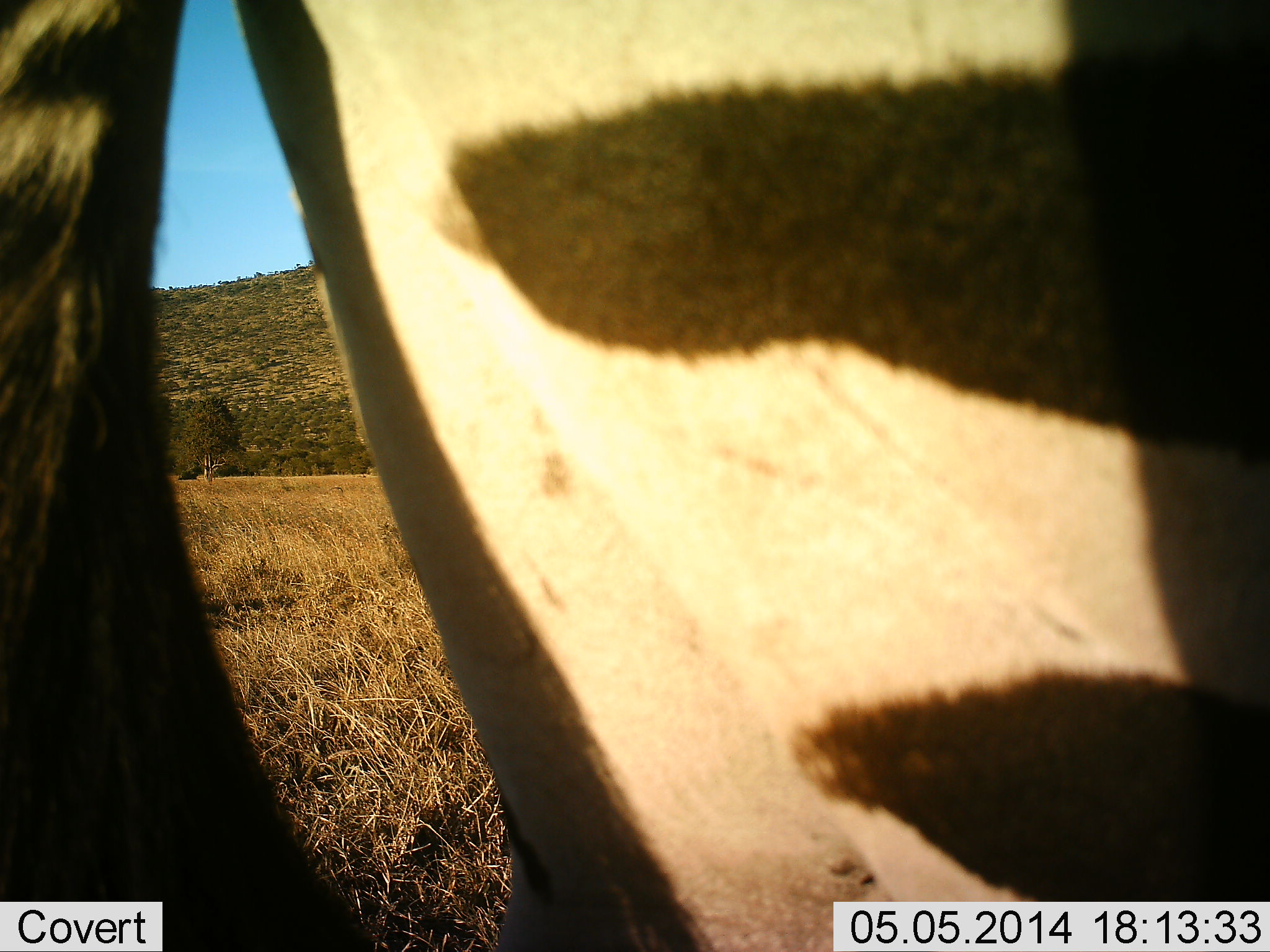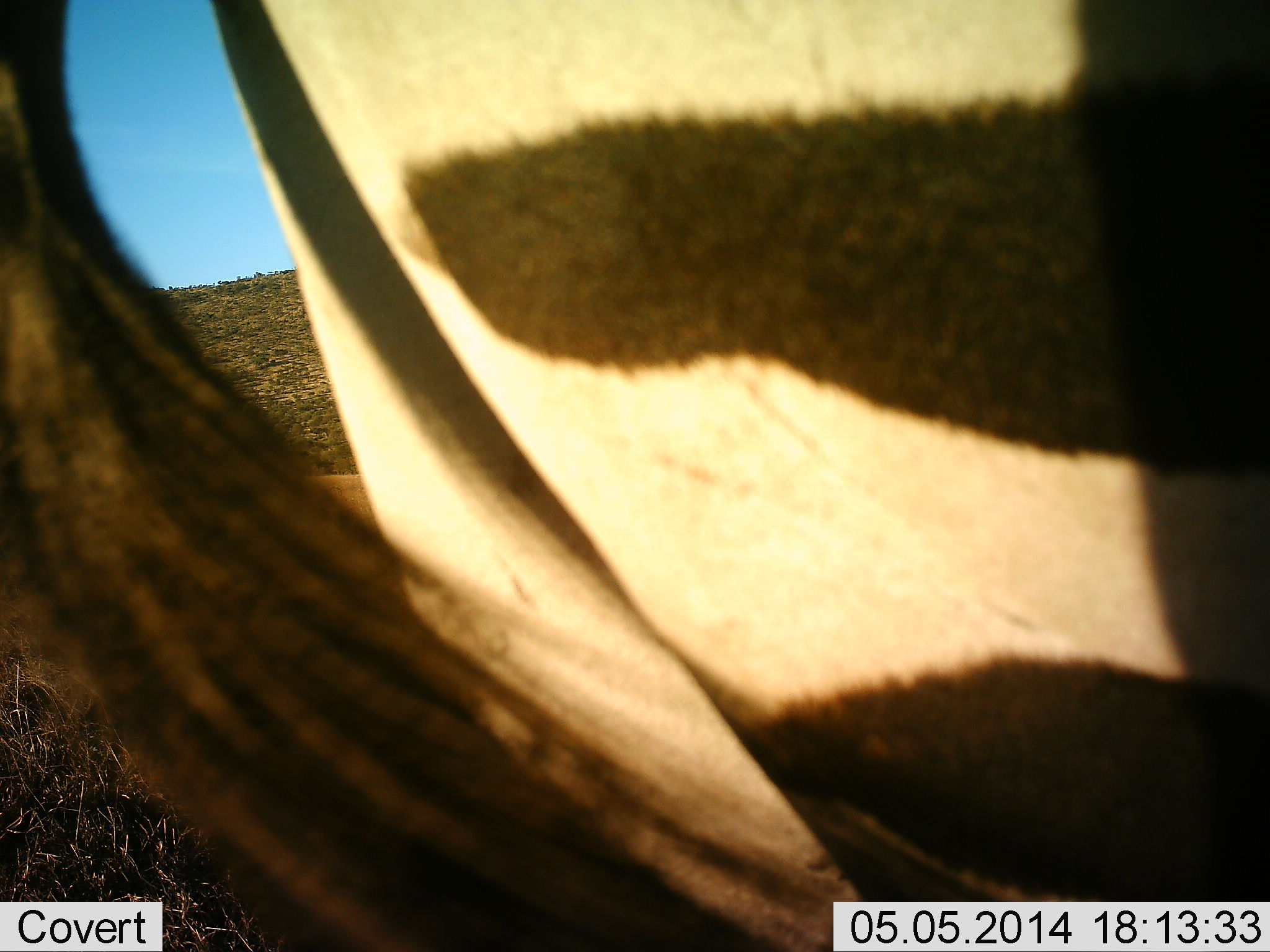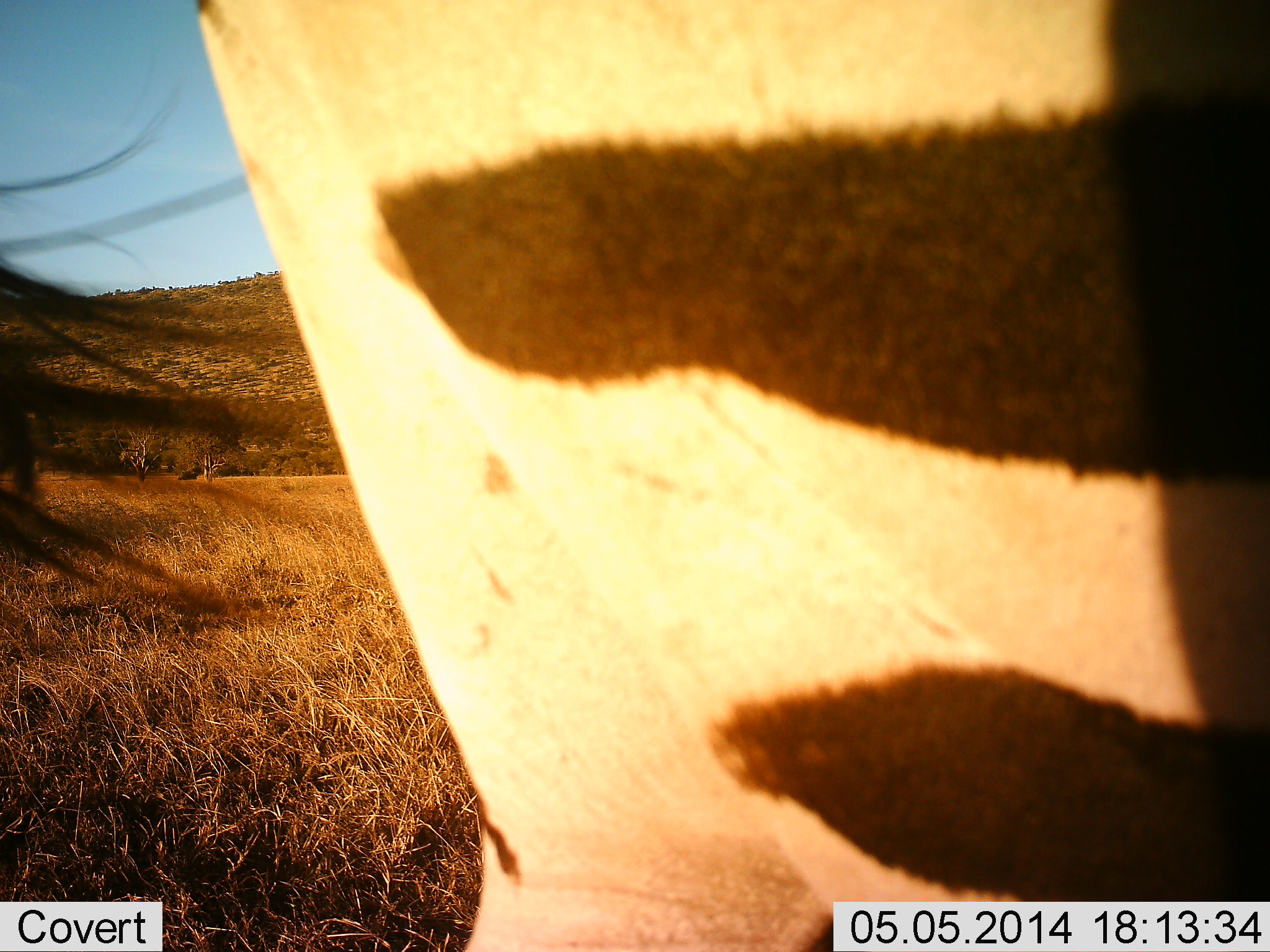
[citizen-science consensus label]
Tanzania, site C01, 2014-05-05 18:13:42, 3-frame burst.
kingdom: Animalia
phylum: Chordata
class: Mammalia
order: Perissodactyla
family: Equidae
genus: Equus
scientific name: Equus quagga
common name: plains zebra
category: zebra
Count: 1.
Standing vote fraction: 80%.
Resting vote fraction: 10%.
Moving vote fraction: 10%.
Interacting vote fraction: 10%.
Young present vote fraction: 0%.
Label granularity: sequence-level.